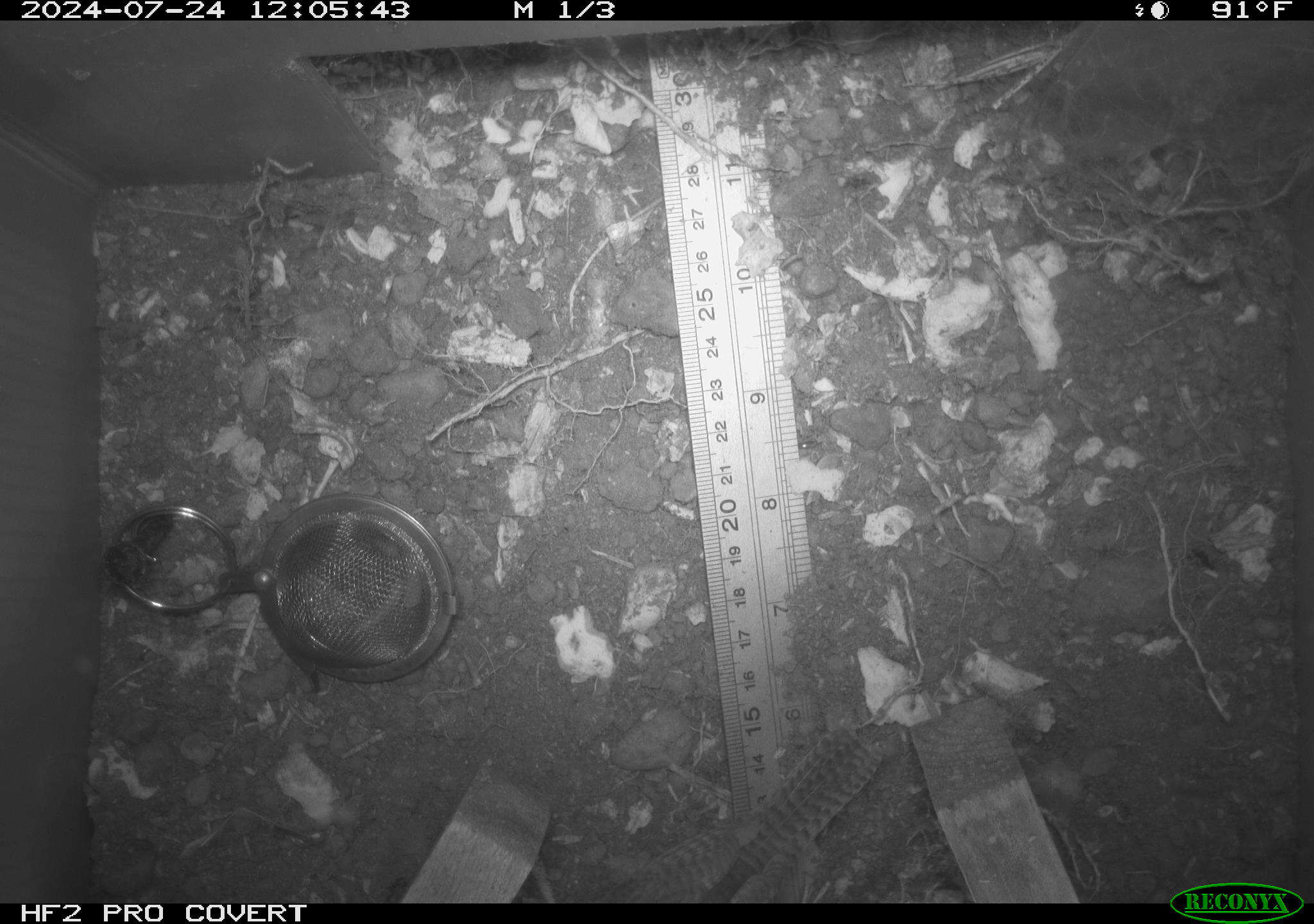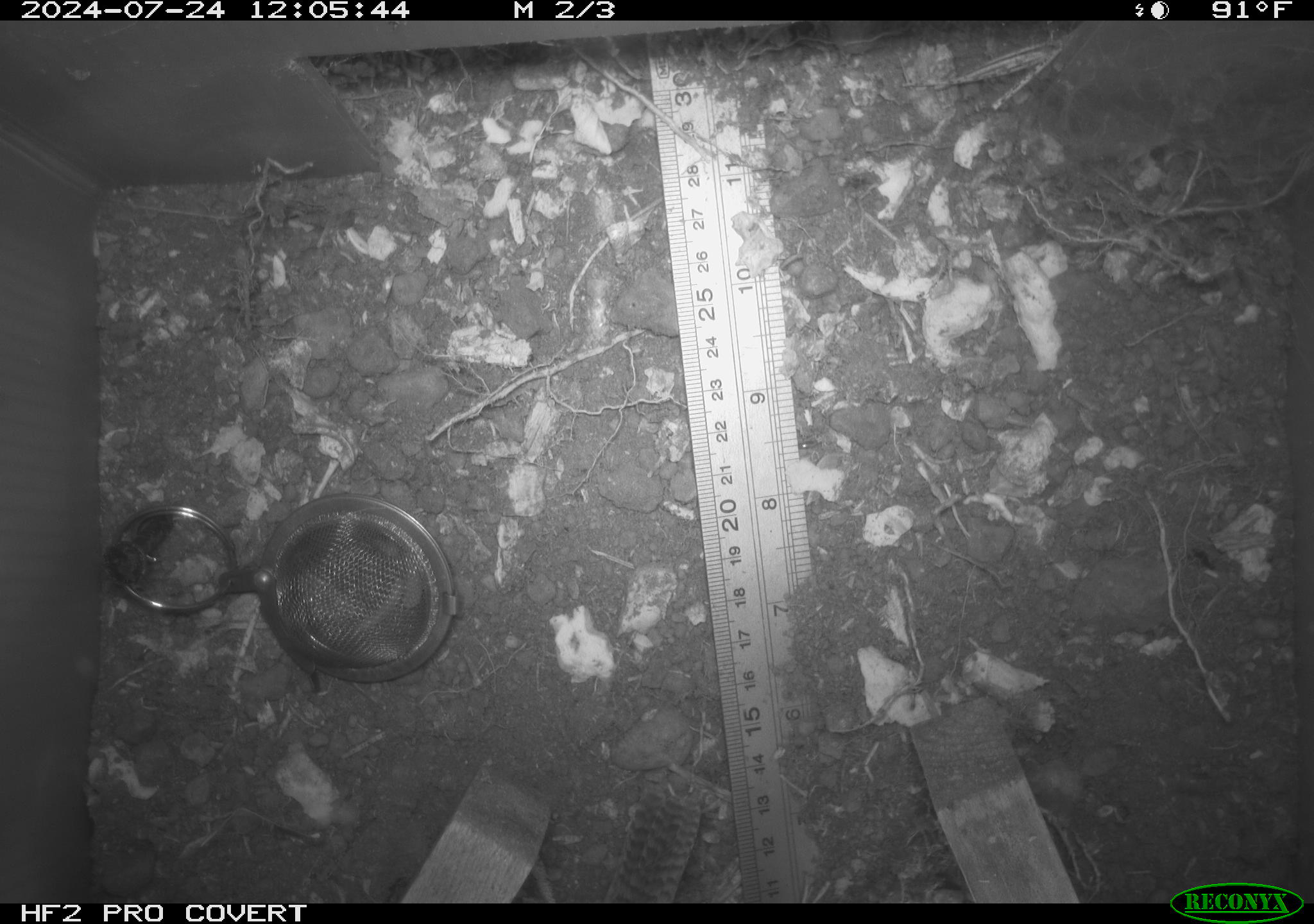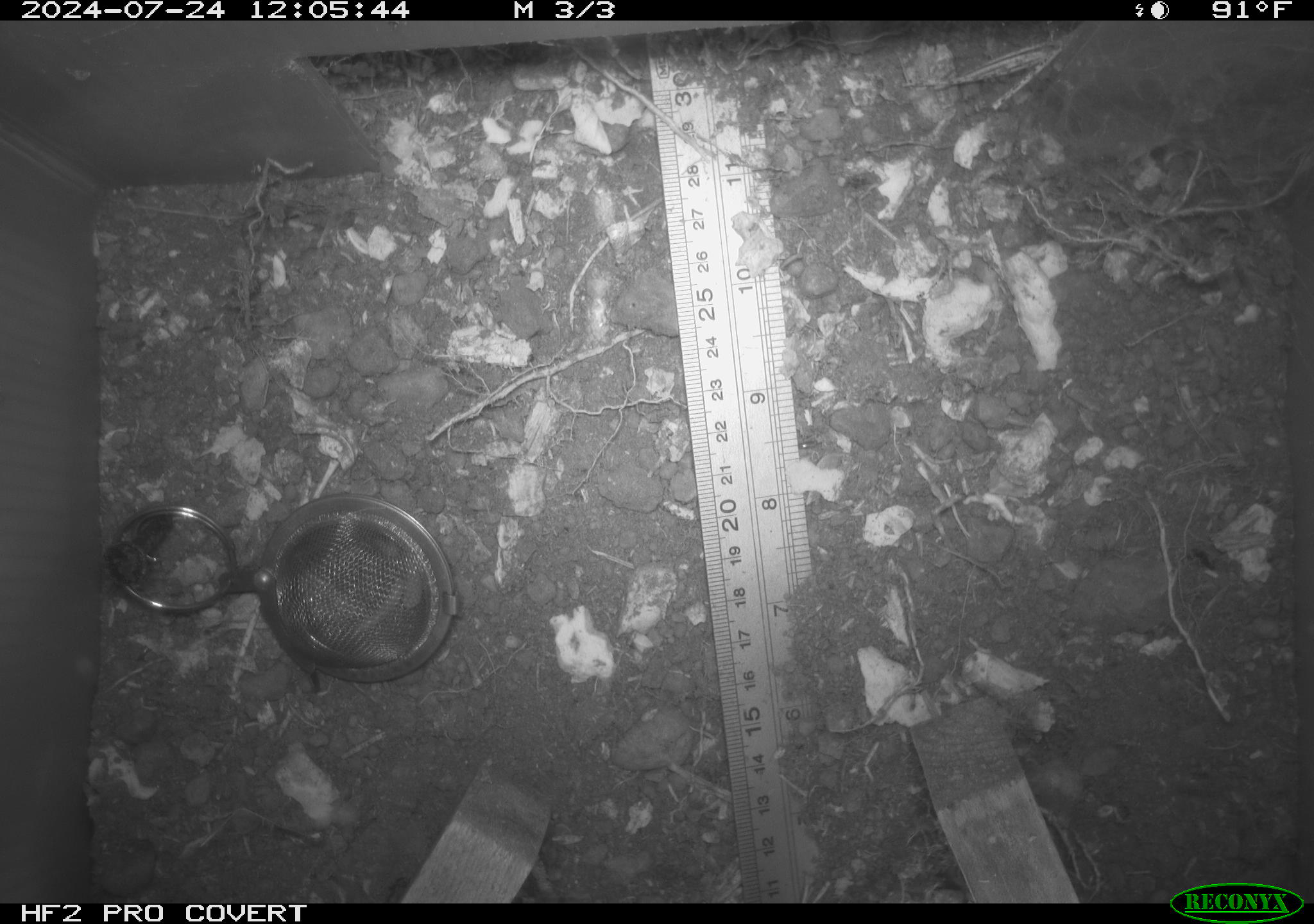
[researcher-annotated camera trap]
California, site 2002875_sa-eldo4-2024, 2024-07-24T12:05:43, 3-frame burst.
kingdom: Animalia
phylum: Chordata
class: Aves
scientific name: Aves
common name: bird